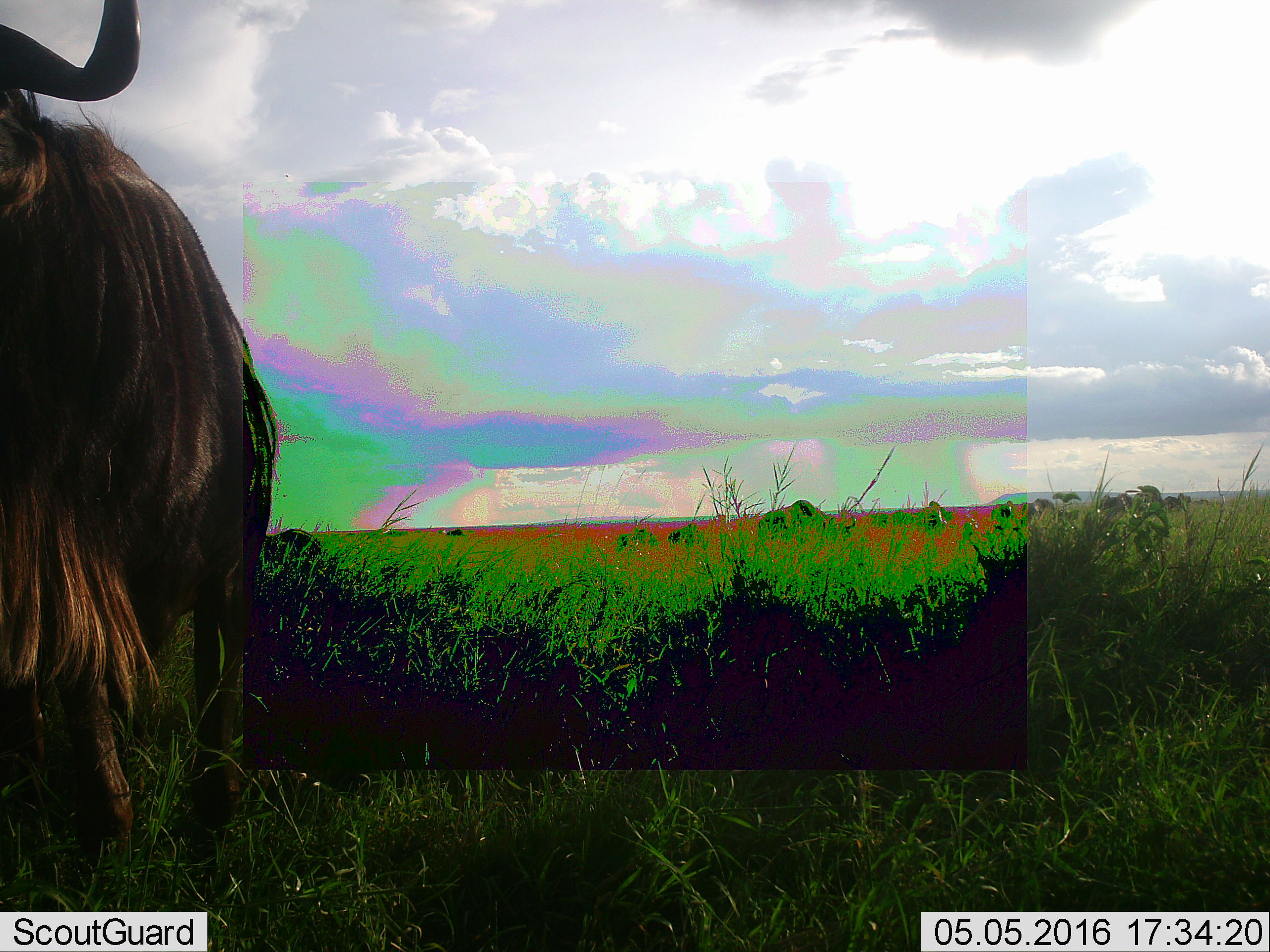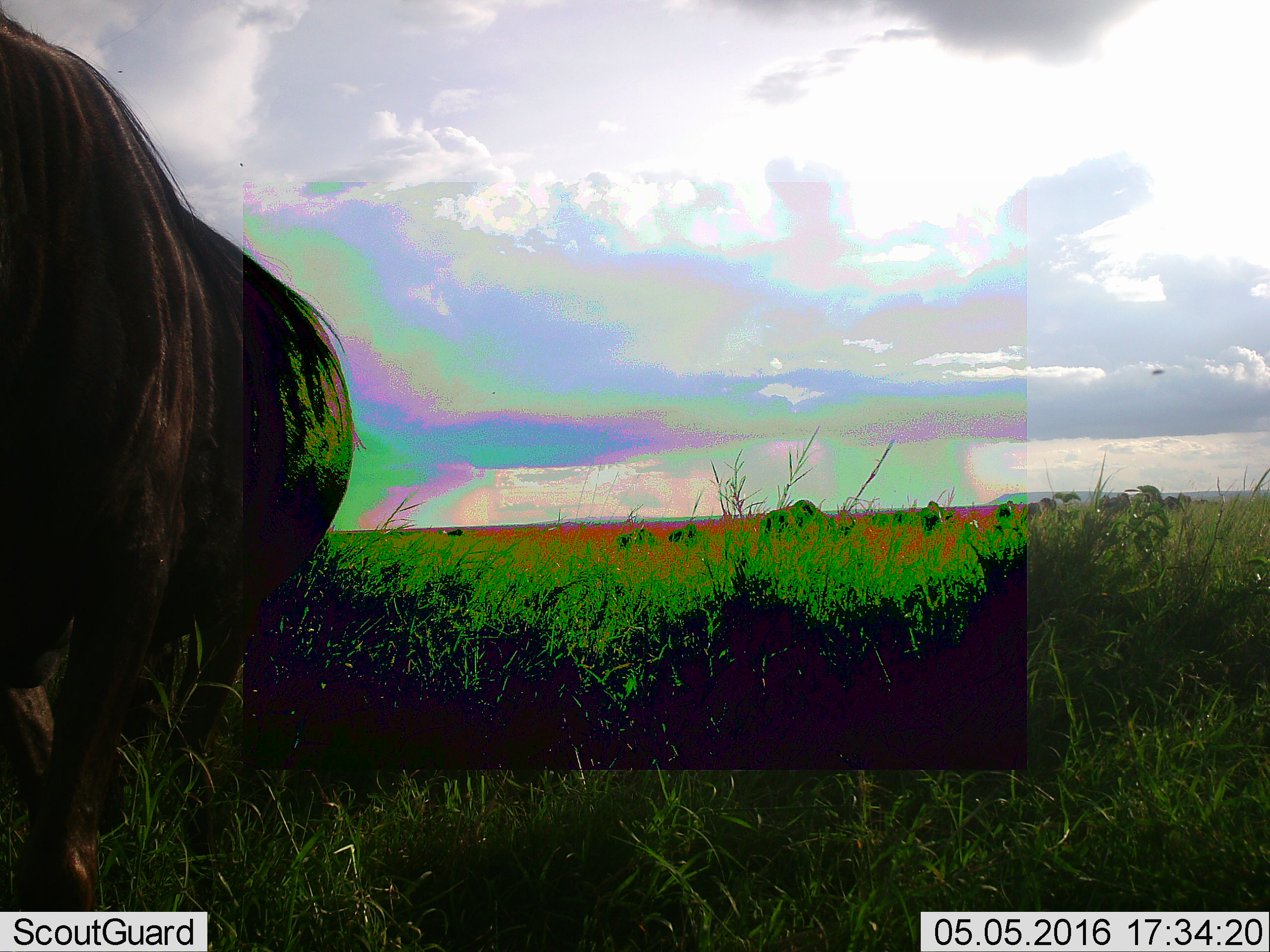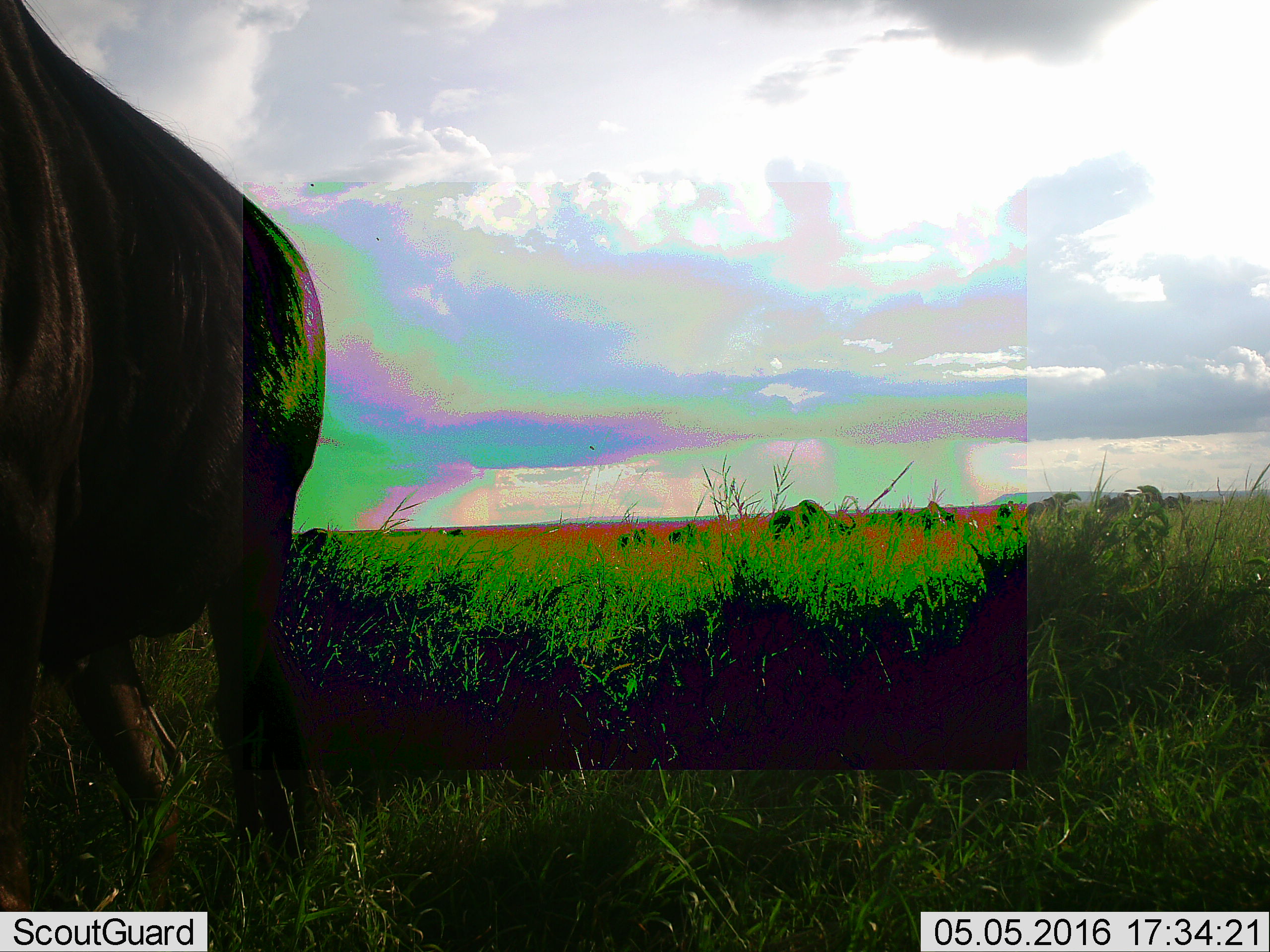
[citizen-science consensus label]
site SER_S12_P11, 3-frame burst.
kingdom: Animalia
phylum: Chordata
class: Mammalia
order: Artiodactyla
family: Bovidae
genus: Connochaetes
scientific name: Connochaetes taurinus taurinus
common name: blue wildebeest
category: wildebeestblue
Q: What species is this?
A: Wildebeestblue (blue wildebeest) (Connochaetes taurinus taurinus).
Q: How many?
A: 10.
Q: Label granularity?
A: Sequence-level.